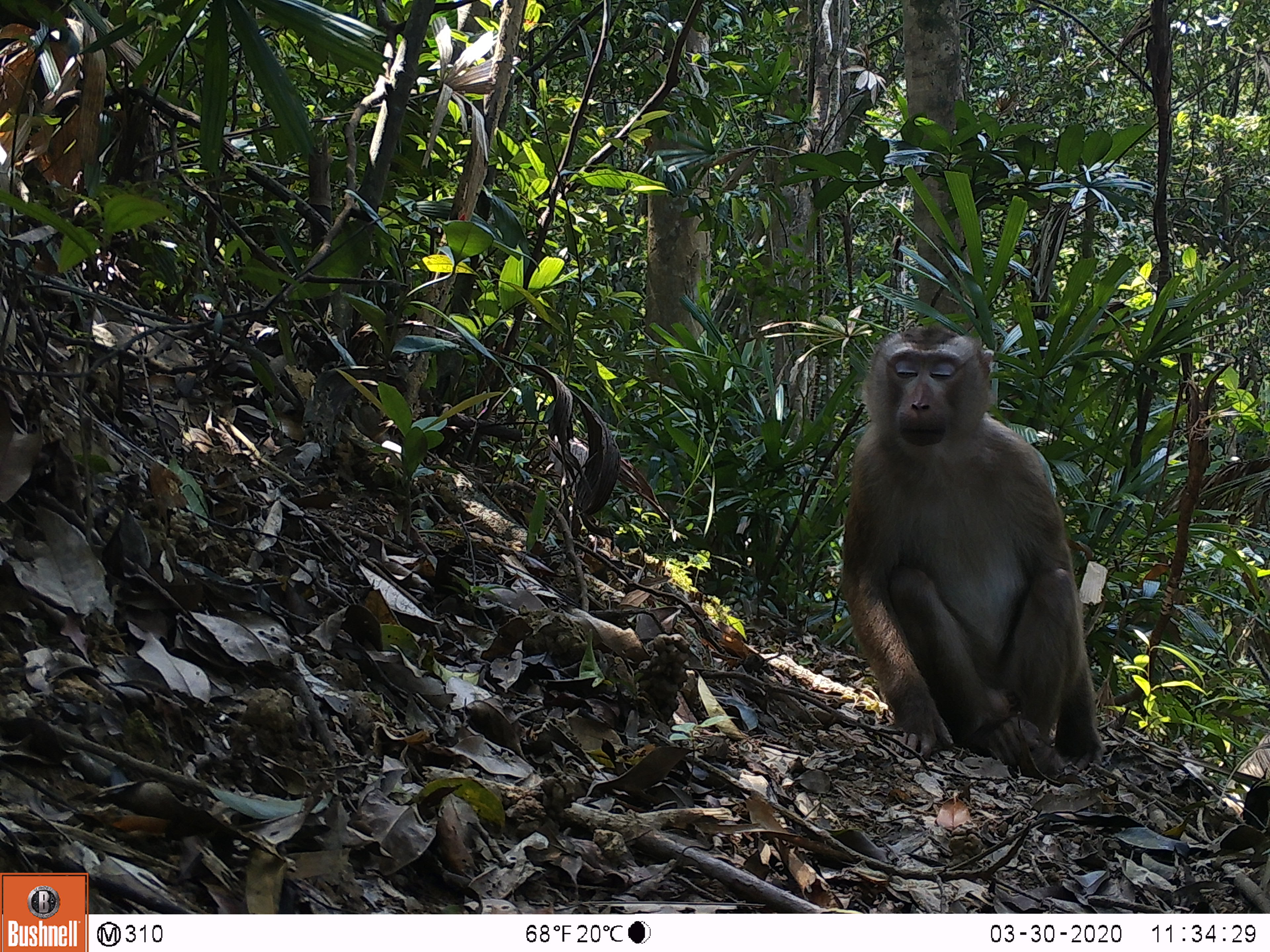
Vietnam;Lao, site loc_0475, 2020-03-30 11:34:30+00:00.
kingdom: Animalia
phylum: Chordata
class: Mammalia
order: Primates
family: Cercopithecidae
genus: Macaca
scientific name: Macaca nemestrina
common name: pig-tailed macaque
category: pig tailed macaque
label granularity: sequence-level